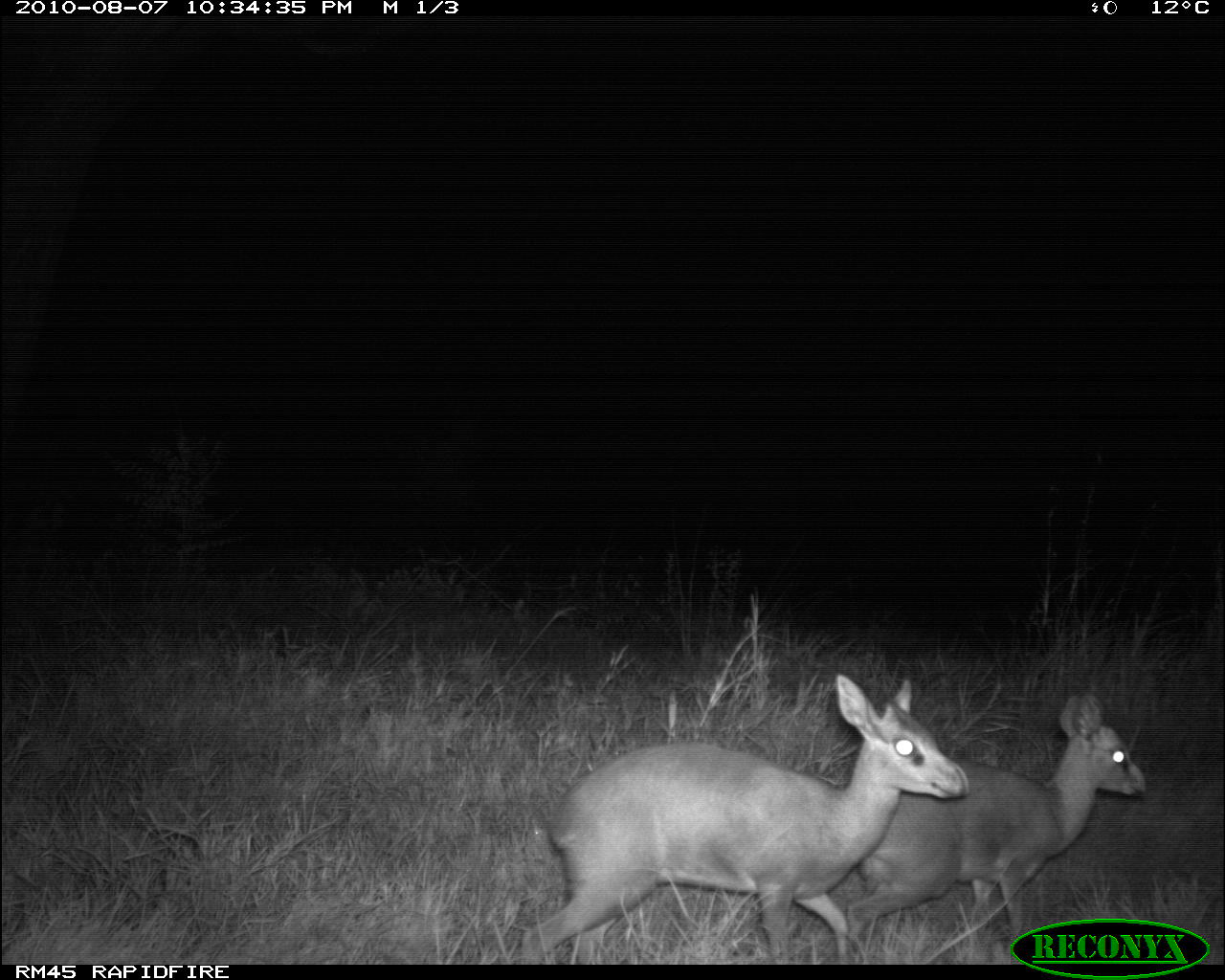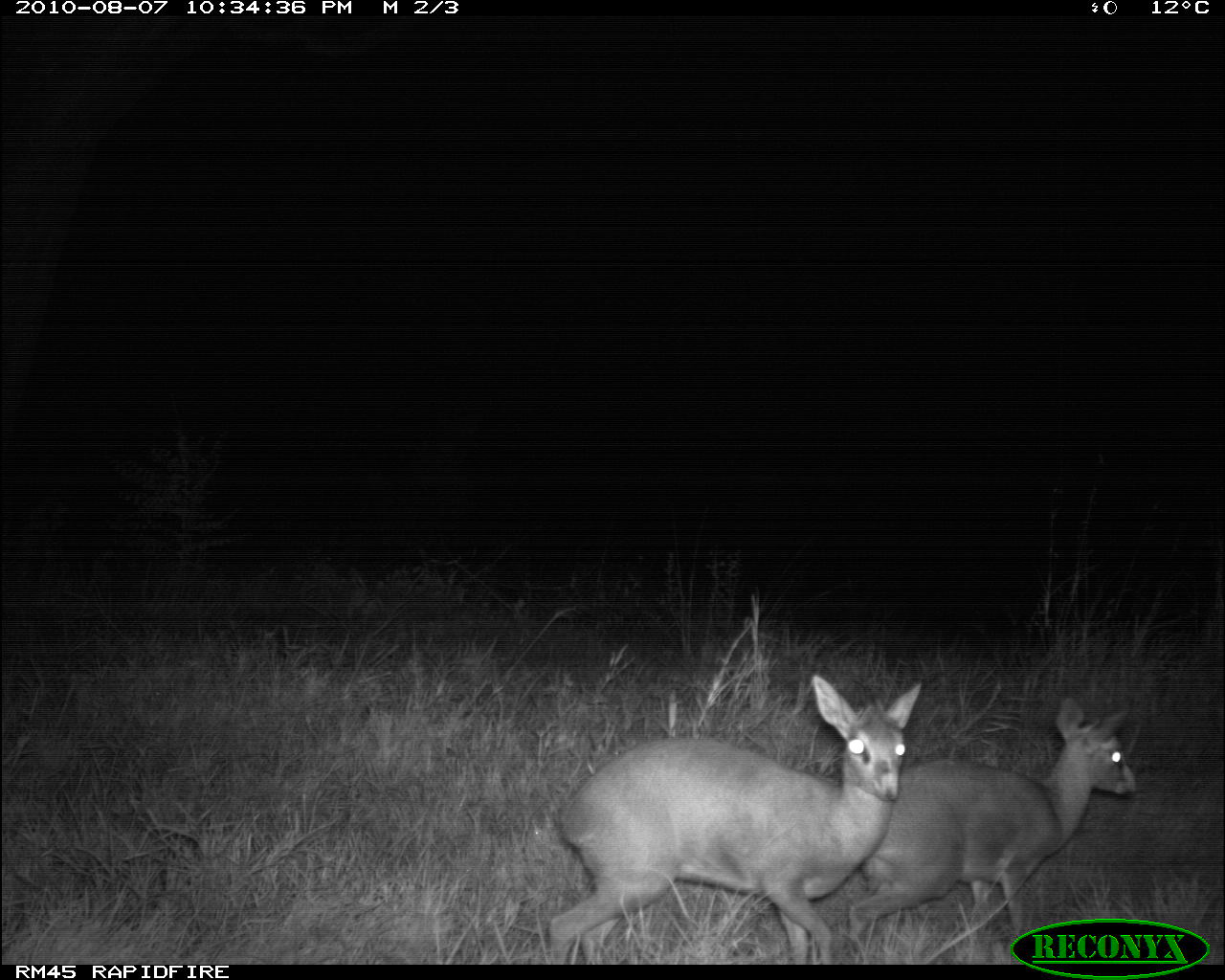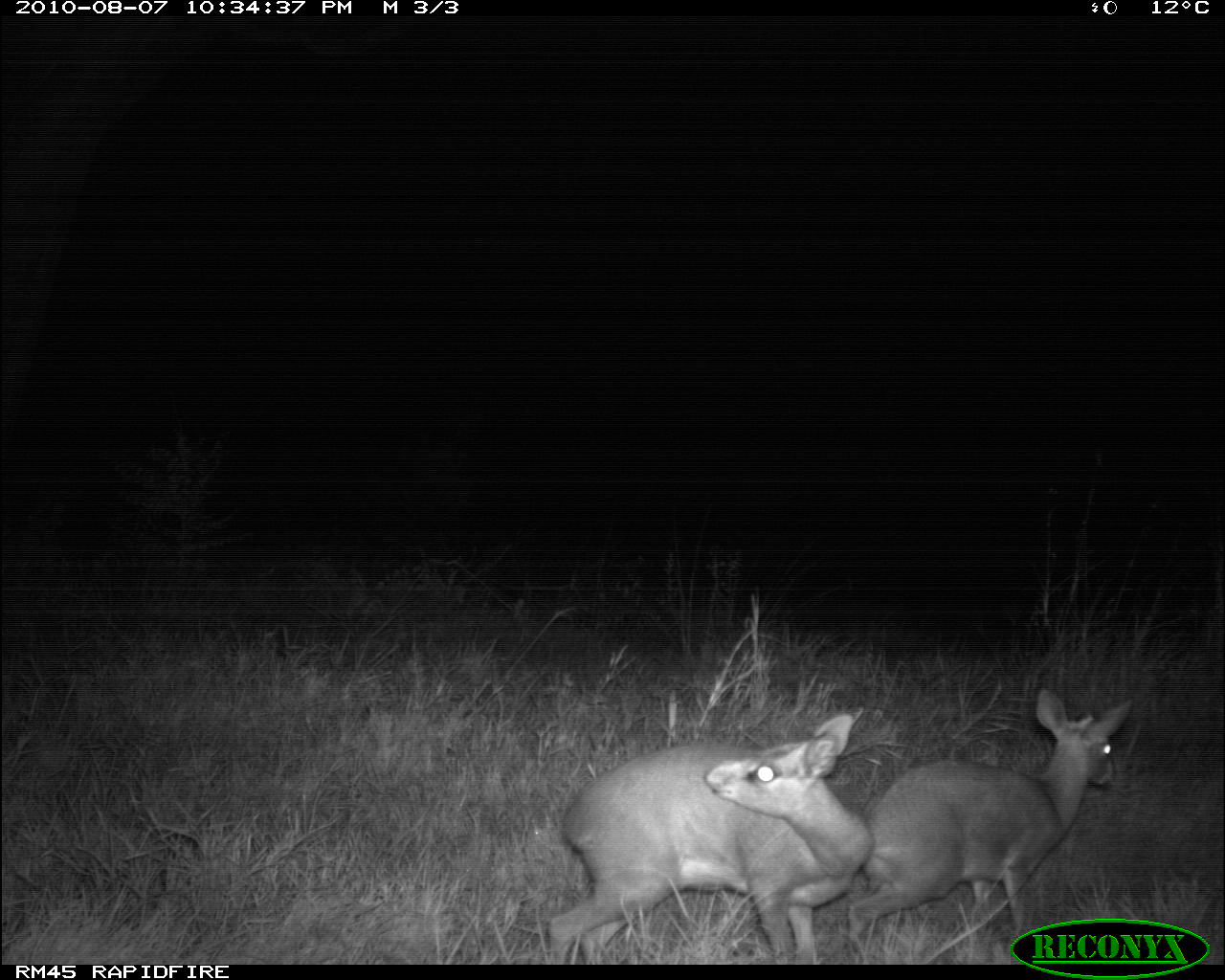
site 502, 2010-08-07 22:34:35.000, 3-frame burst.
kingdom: Animalia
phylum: Chordata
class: Mammalia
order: Artiodactyla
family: Bovidae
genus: Madoqua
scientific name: Madoqua guentheri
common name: günther's dik-dik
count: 2